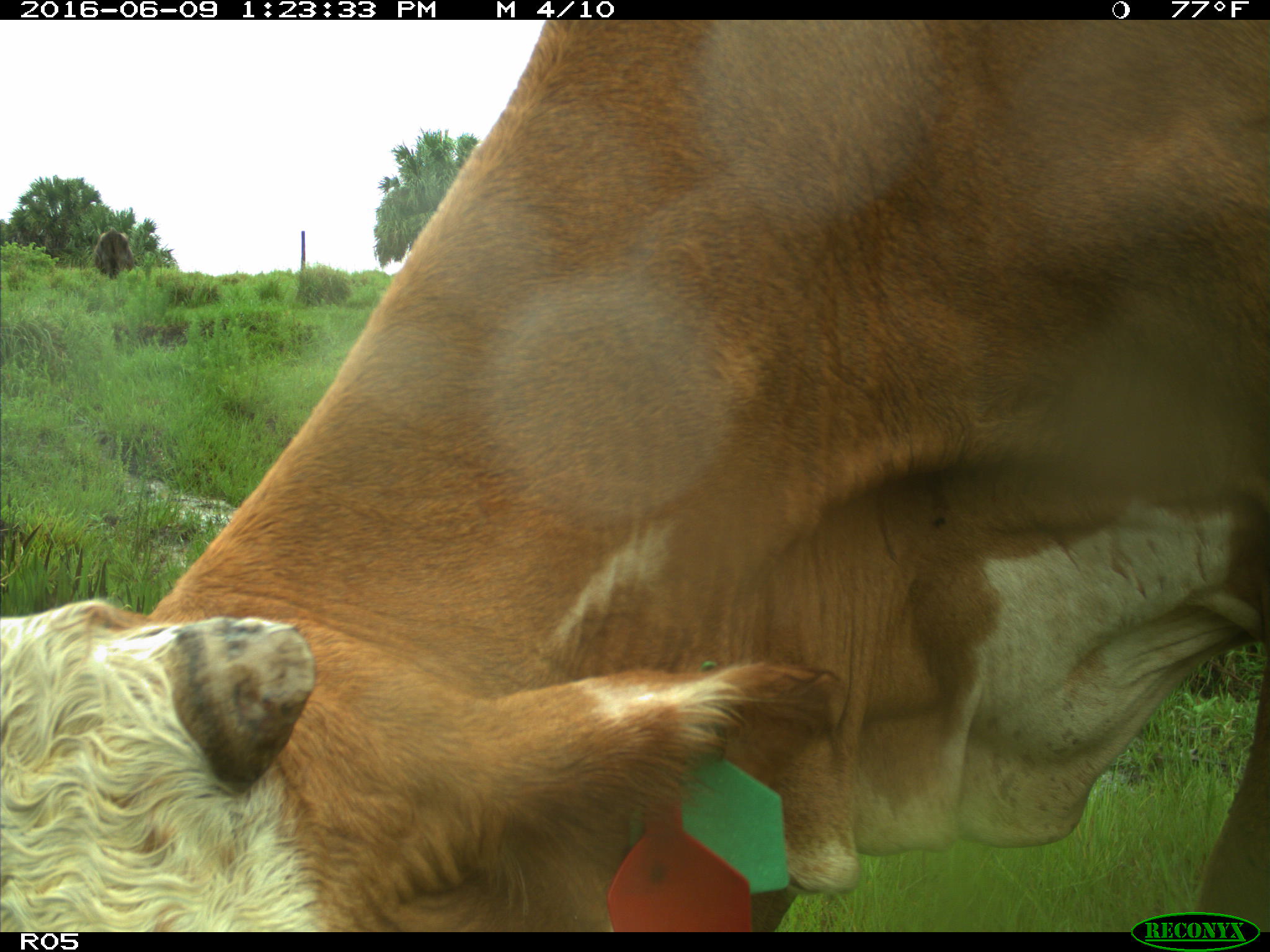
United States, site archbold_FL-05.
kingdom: Animalia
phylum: Chordata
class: Mammalia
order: Artiodactyla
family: Bovidae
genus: Bos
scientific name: Bos taurus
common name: domestic cow